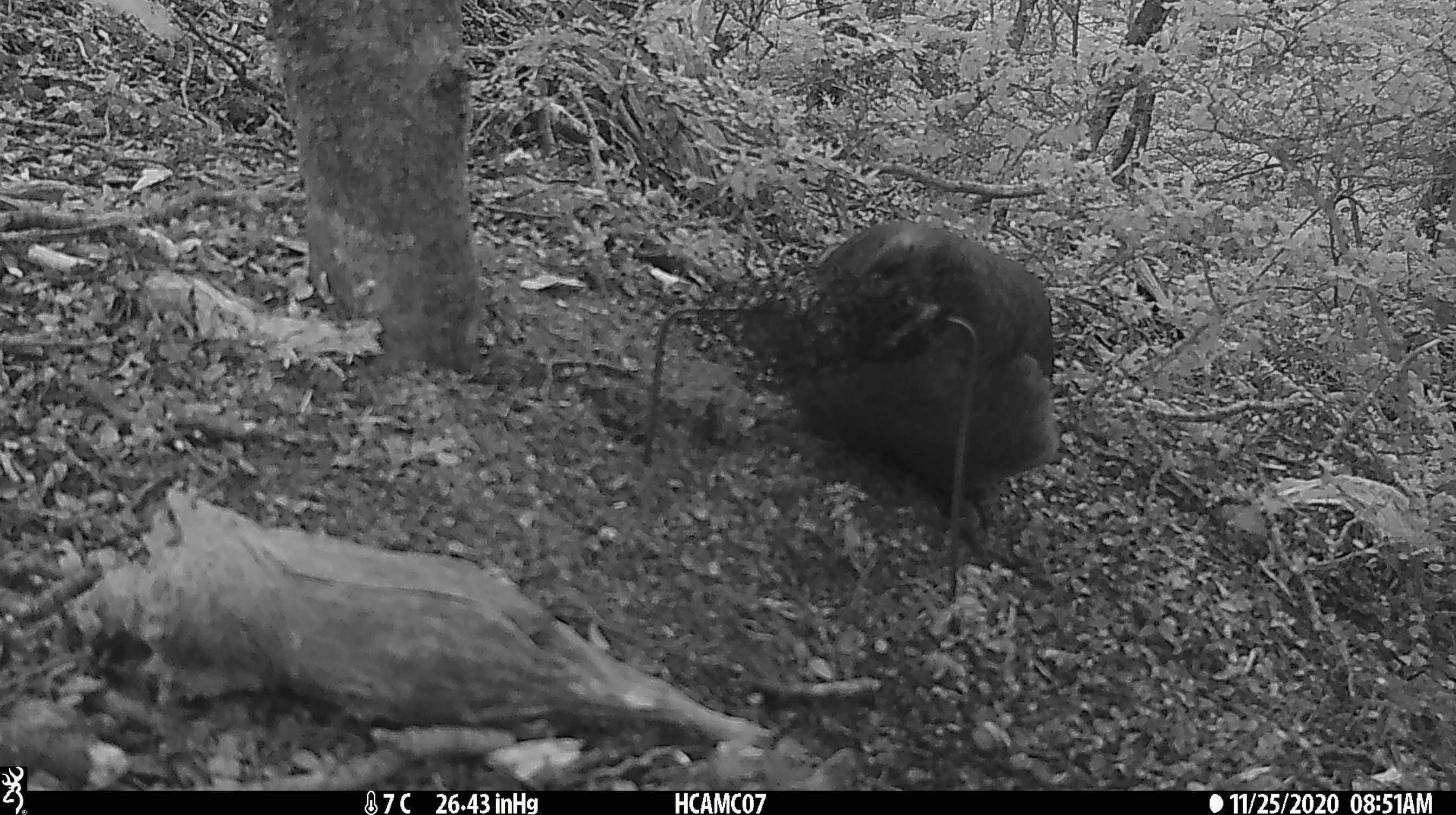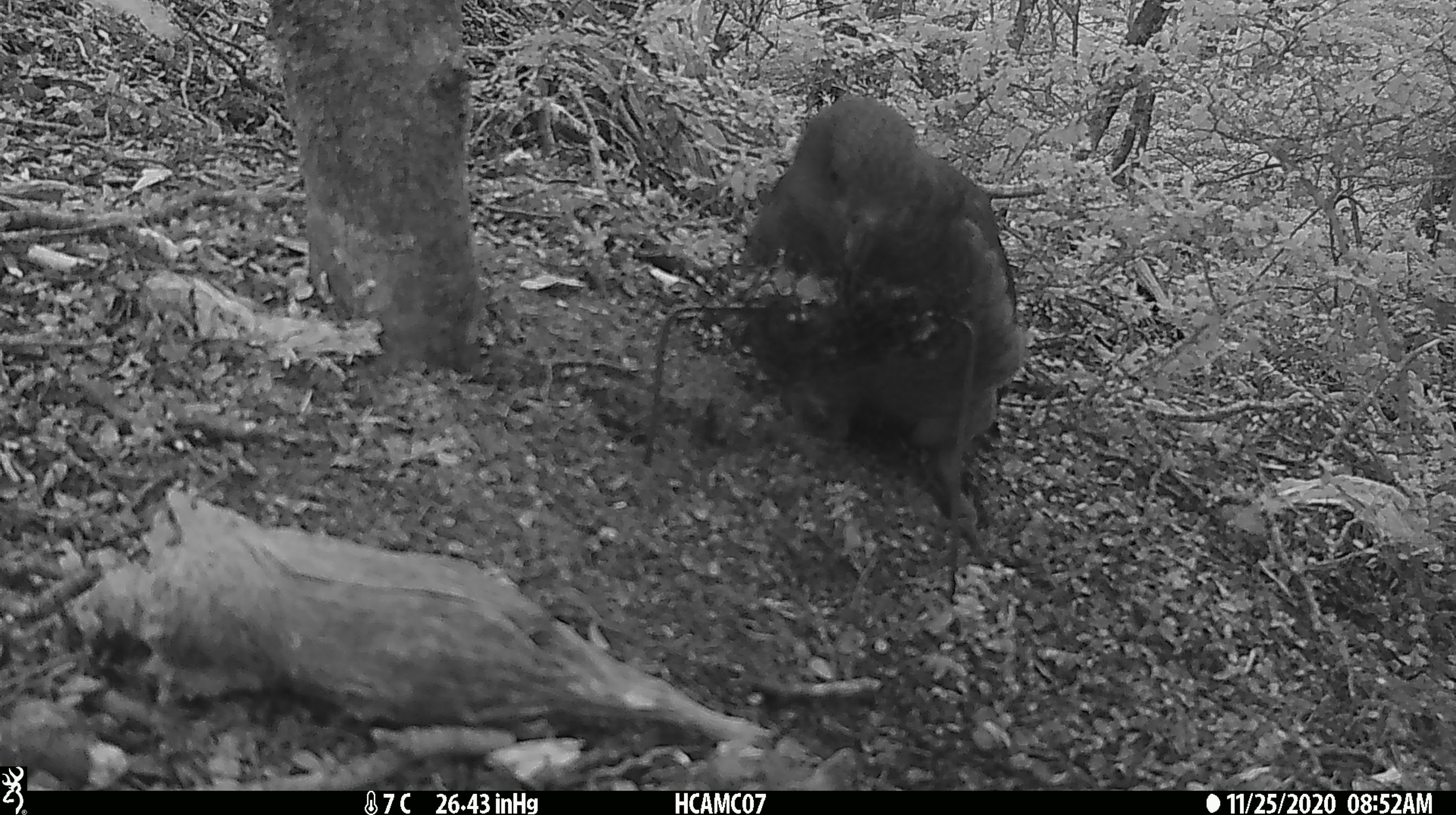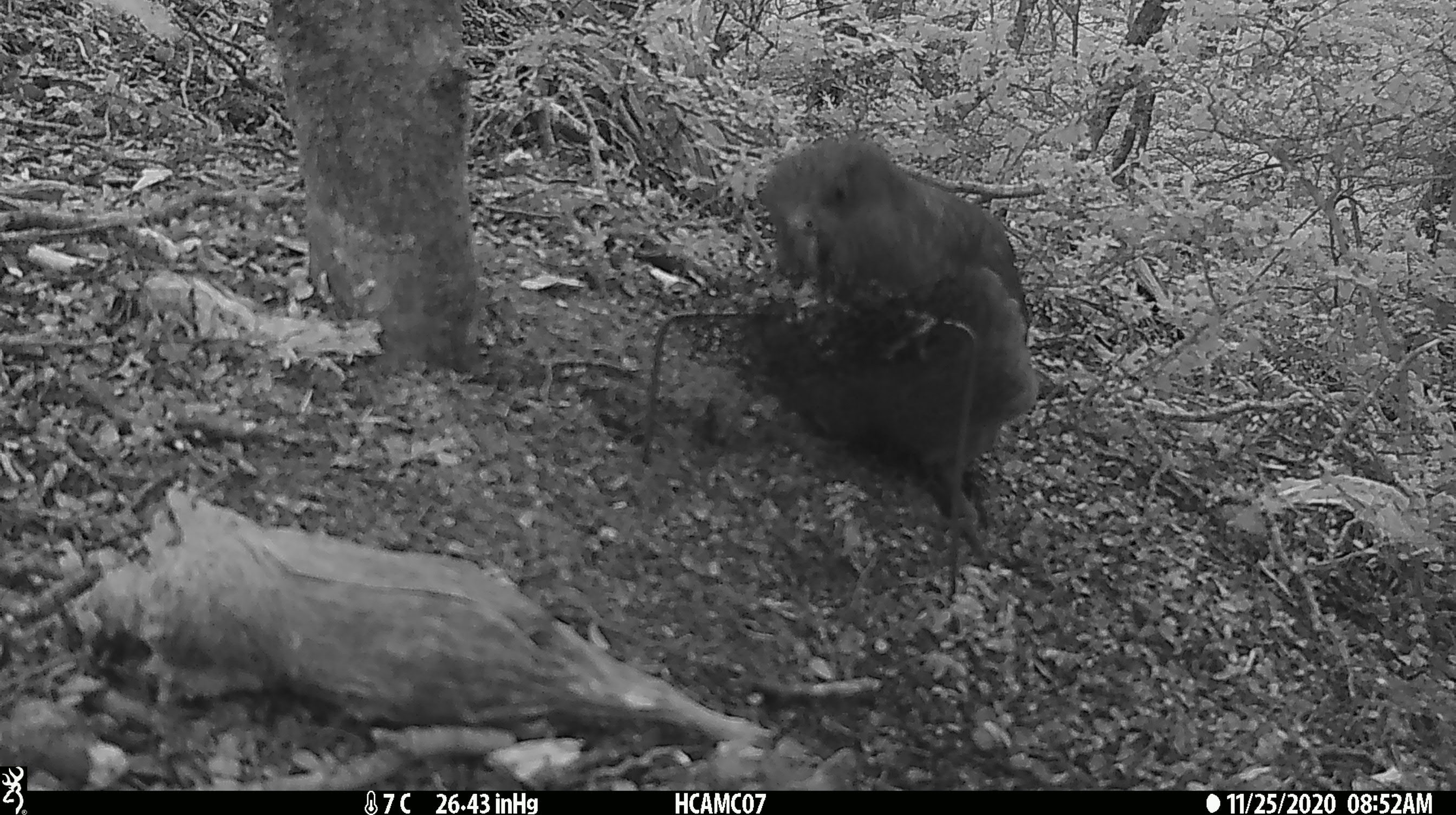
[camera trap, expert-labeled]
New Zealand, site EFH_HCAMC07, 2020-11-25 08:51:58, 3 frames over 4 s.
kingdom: Animalia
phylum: Chordata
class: Aves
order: Psittaciformes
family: Strigopidae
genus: Nestor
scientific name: Nestor notabilis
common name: kea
Kea (Nestor notabilis).